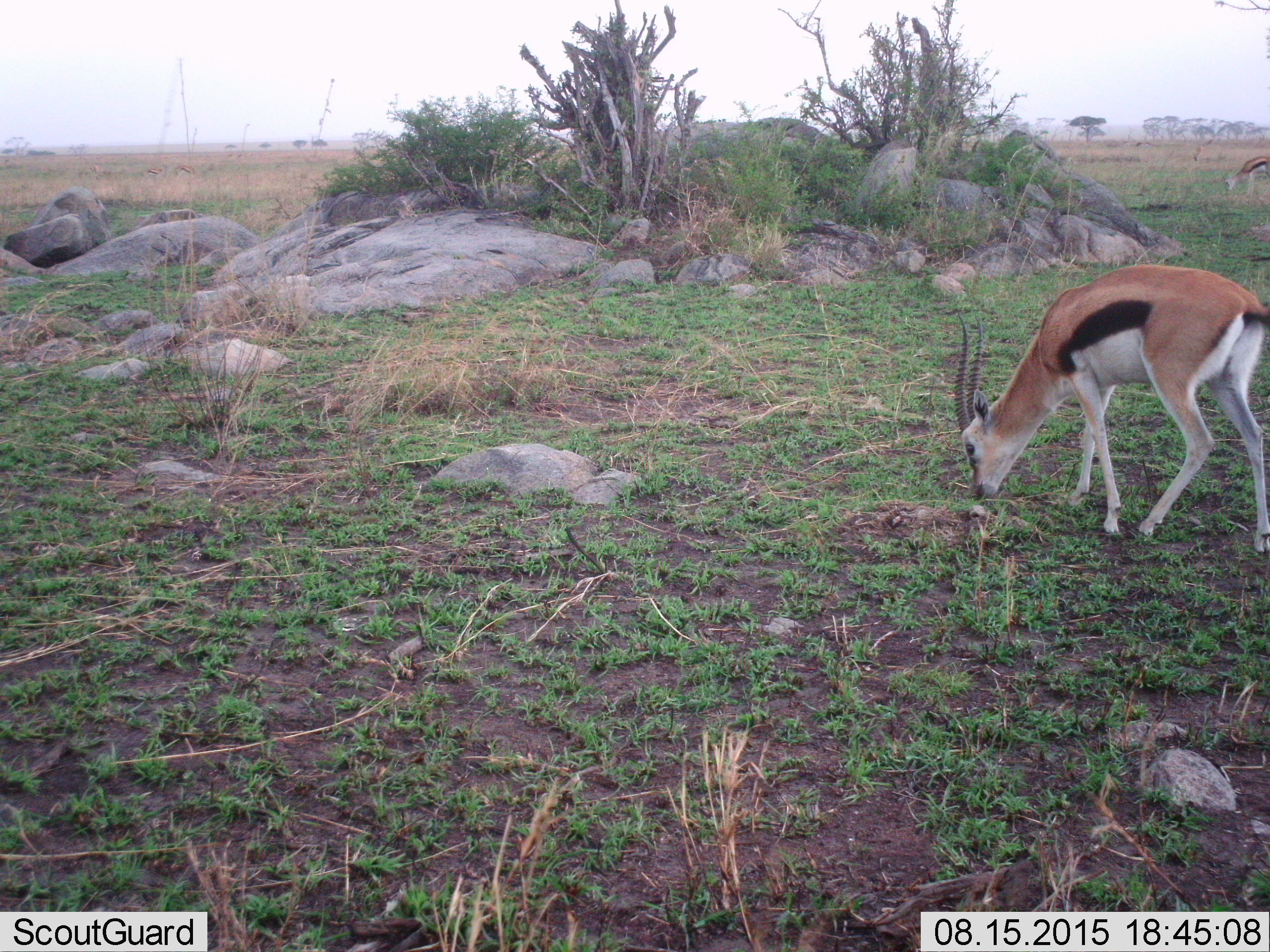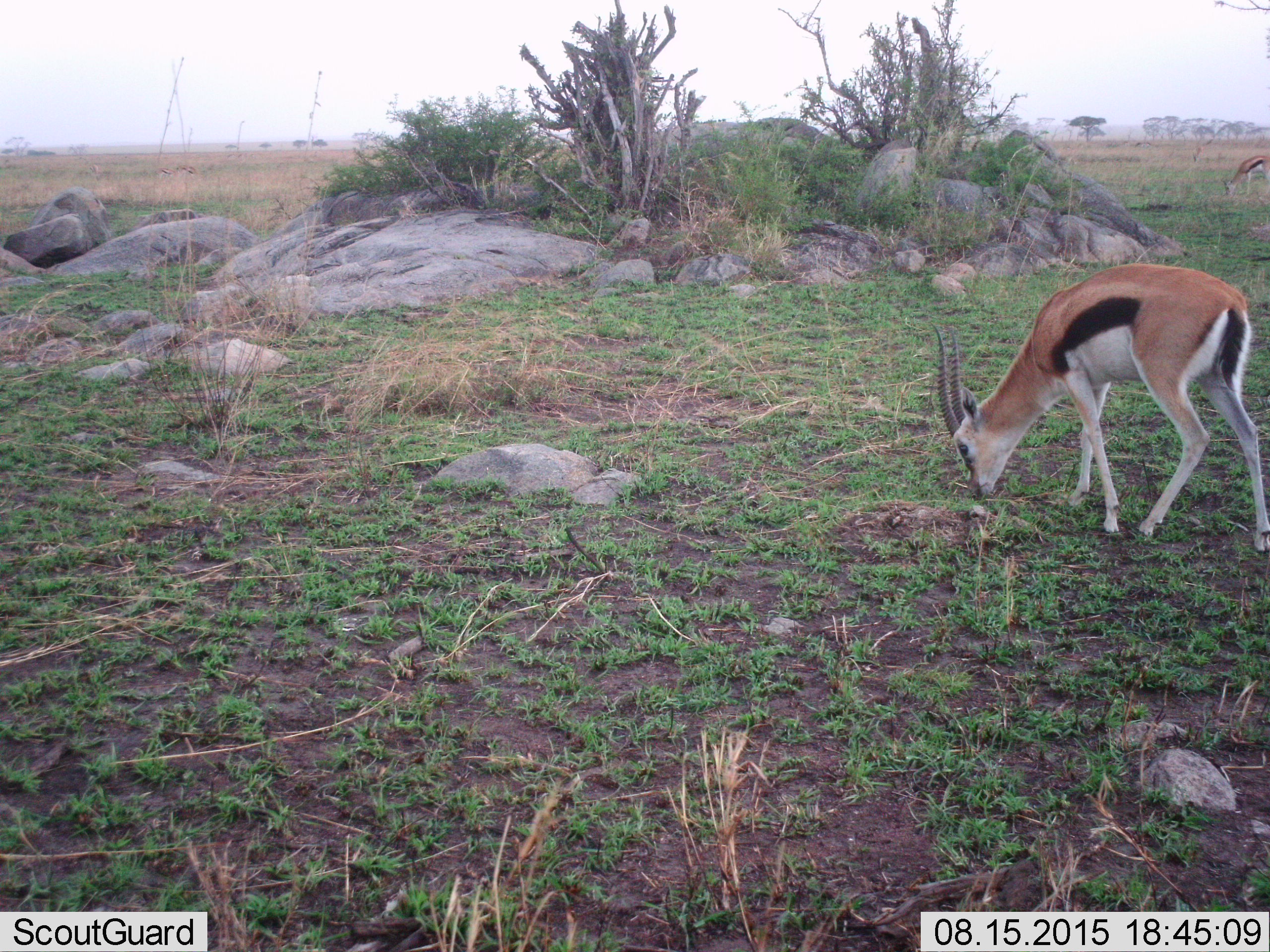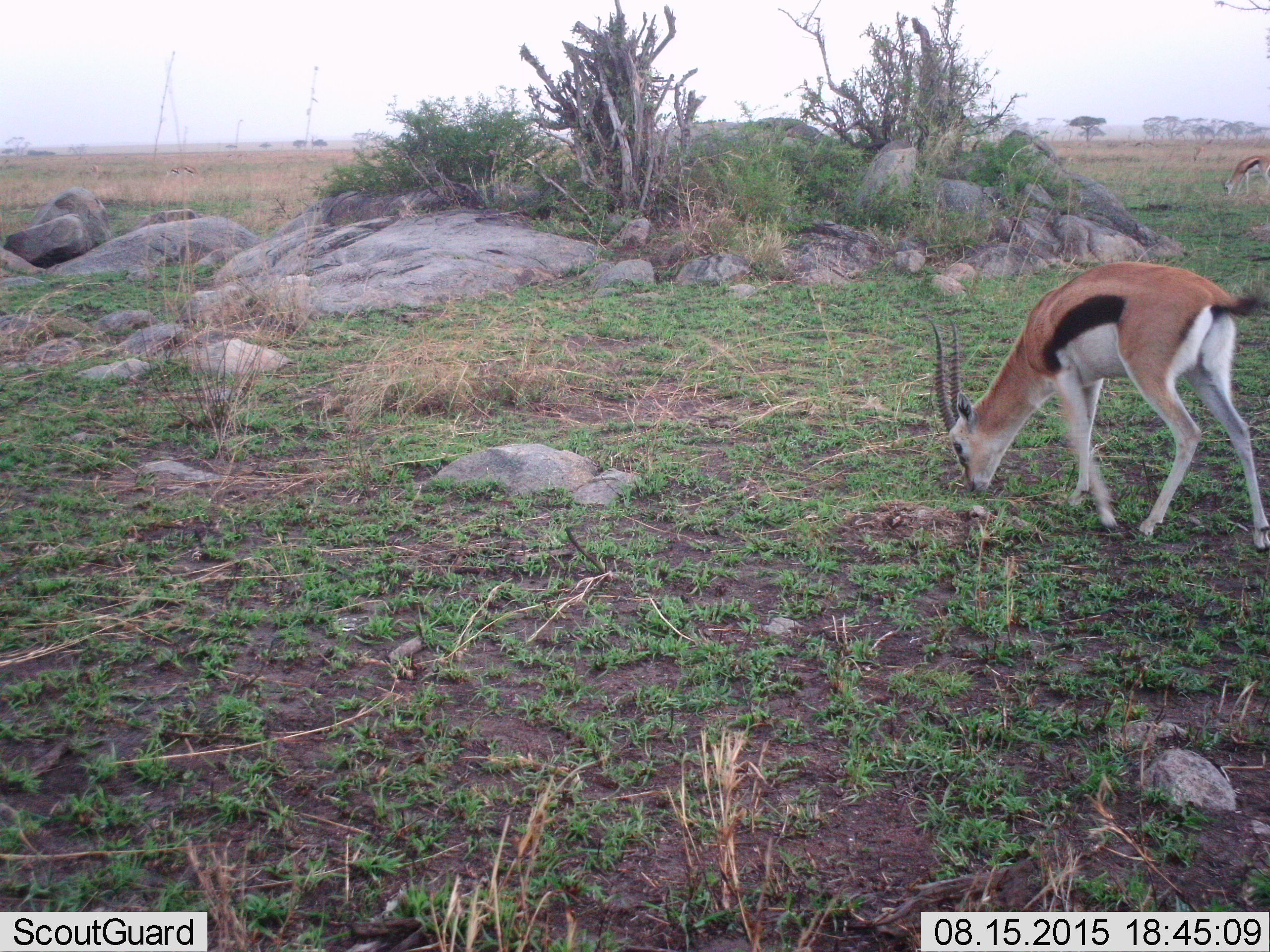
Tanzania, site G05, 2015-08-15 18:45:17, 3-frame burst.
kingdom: Animalia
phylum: Chordata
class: Mammalia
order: Artiodactyla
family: Bovidae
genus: Eudorcas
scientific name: Eudorcas thomsonii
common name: thomson's gazelle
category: gazellethomsons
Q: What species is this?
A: Gazellethomsons (thomson's gazelle) (Eudorcas thomsonii).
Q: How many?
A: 3.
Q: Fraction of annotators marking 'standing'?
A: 39%.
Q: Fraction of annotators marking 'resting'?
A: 0%.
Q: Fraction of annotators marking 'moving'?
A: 11%.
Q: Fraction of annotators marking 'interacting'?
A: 0%.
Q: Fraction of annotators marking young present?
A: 6%.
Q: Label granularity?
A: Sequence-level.